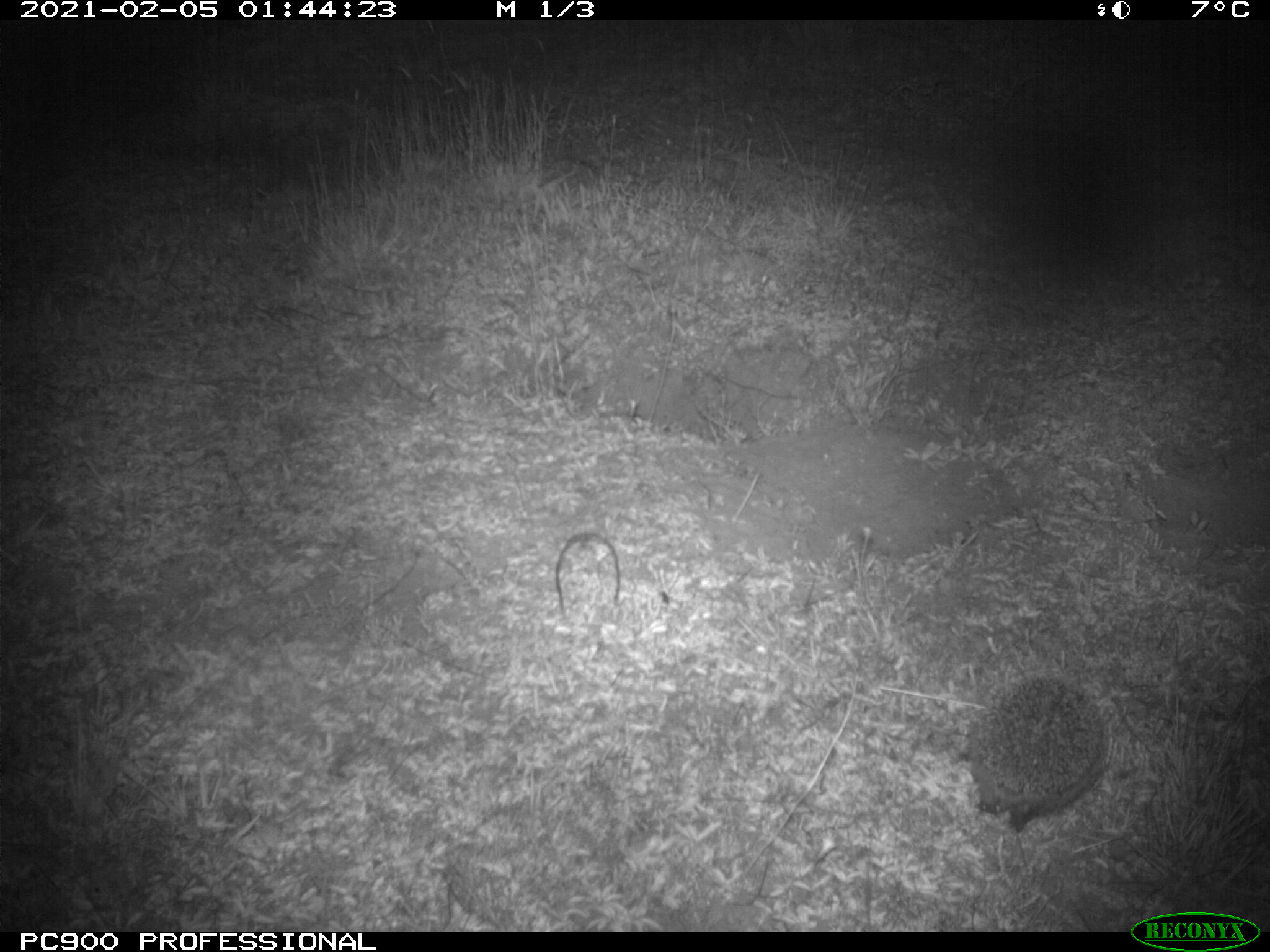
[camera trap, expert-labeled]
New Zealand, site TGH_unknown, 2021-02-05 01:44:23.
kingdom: Animalia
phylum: Chordata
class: Mammalia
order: Eulipotyphla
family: Erinaceidae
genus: Erinaceus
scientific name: Erinaceus europaeus europaeus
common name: european hedgehog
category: hedgehog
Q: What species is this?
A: Hedgehog (european hedgehog) (Erinaceus europaeus europaeus).